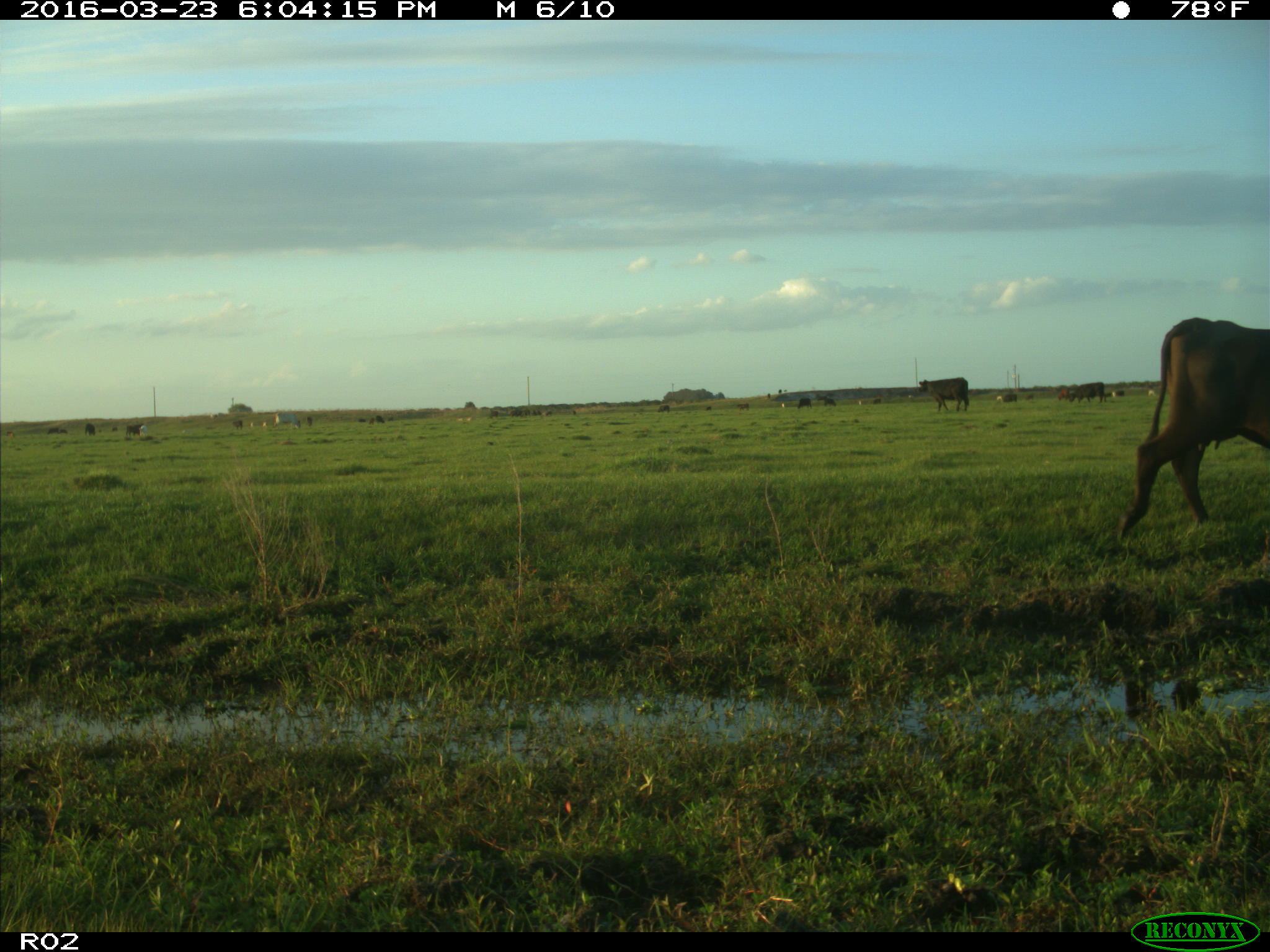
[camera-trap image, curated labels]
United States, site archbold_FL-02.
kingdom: Animalia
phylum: Chordata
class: Mammalia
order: Artiodactyla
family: Bovidae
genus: Bos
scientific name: Bos taurus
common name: domestic cow